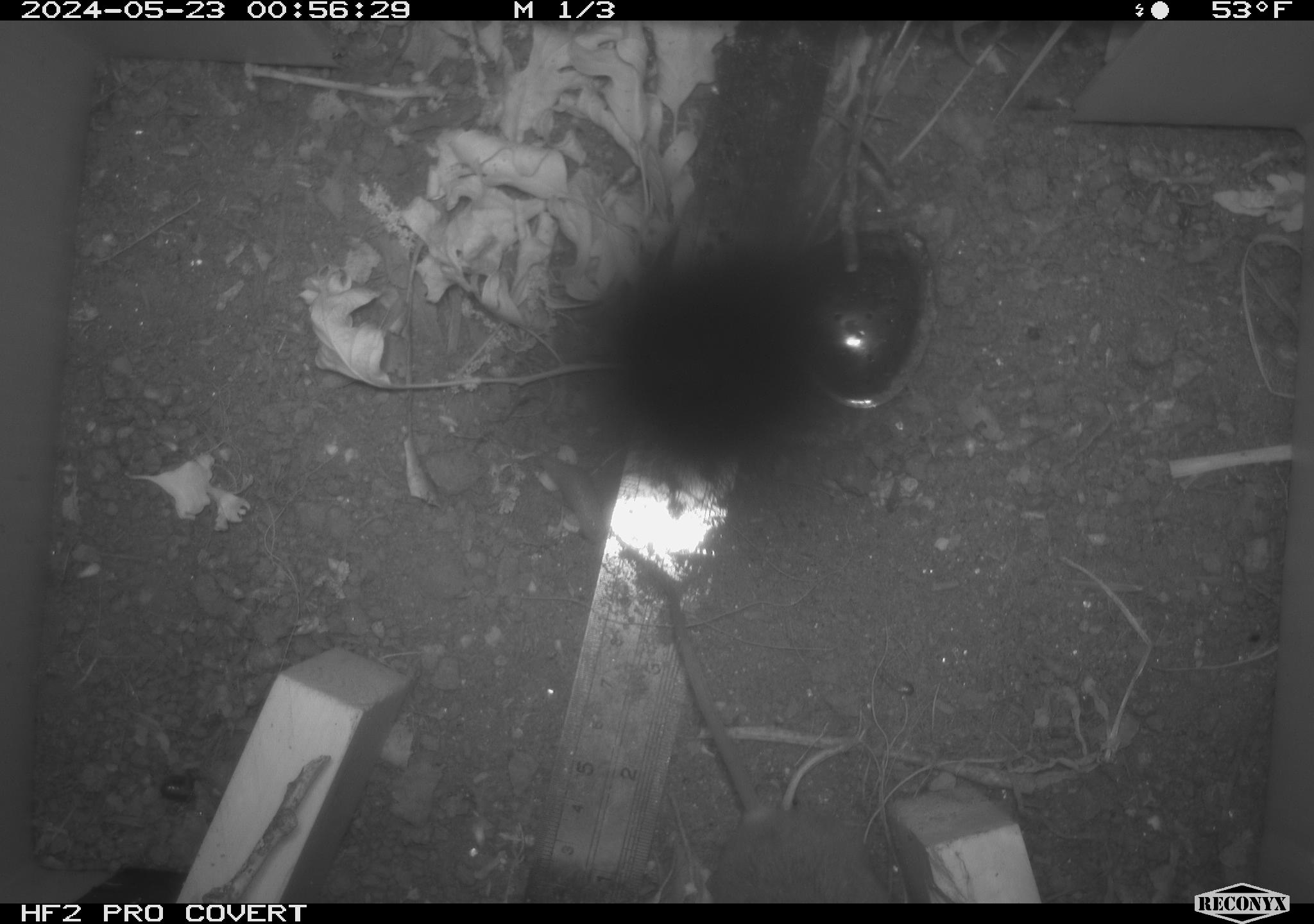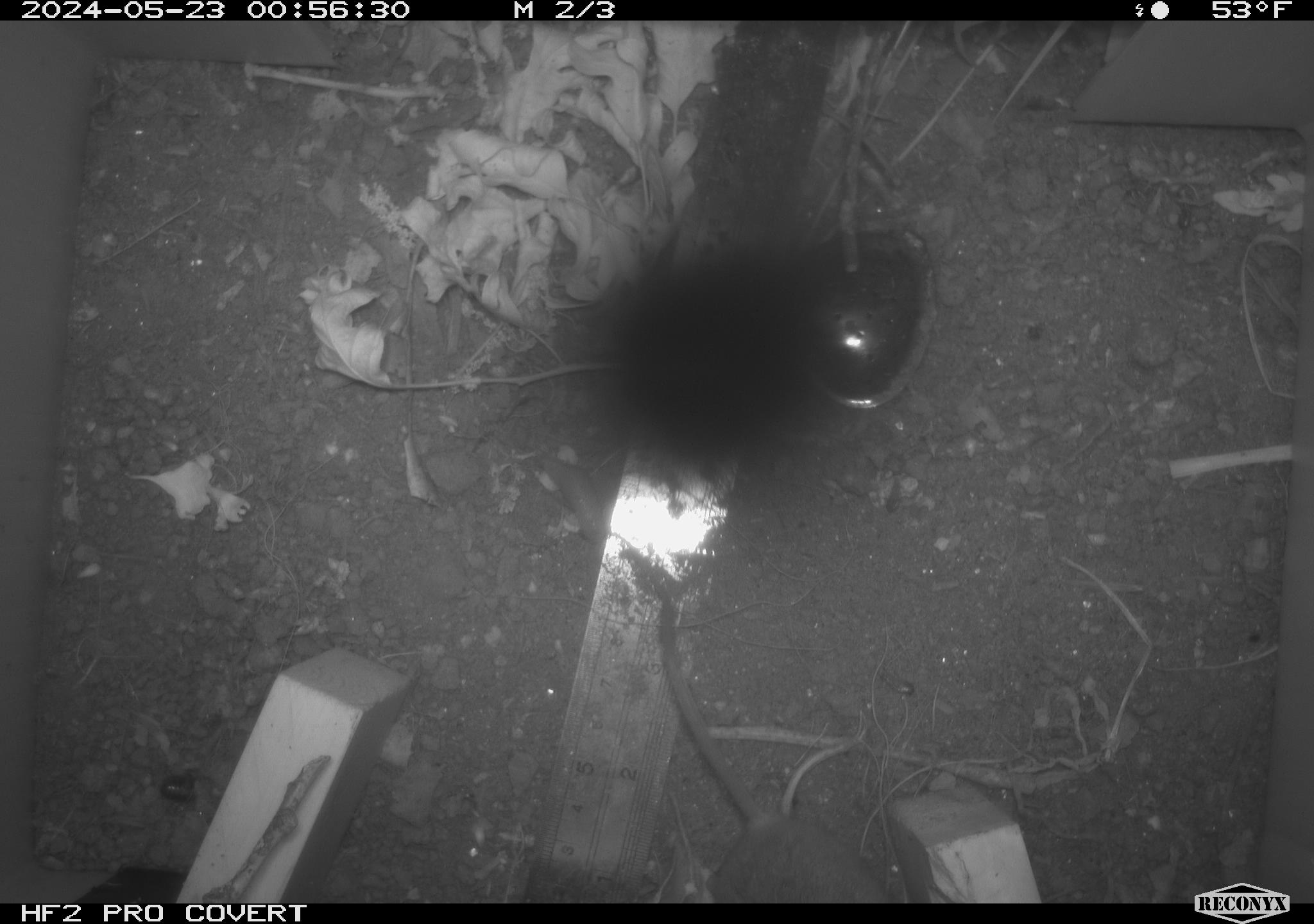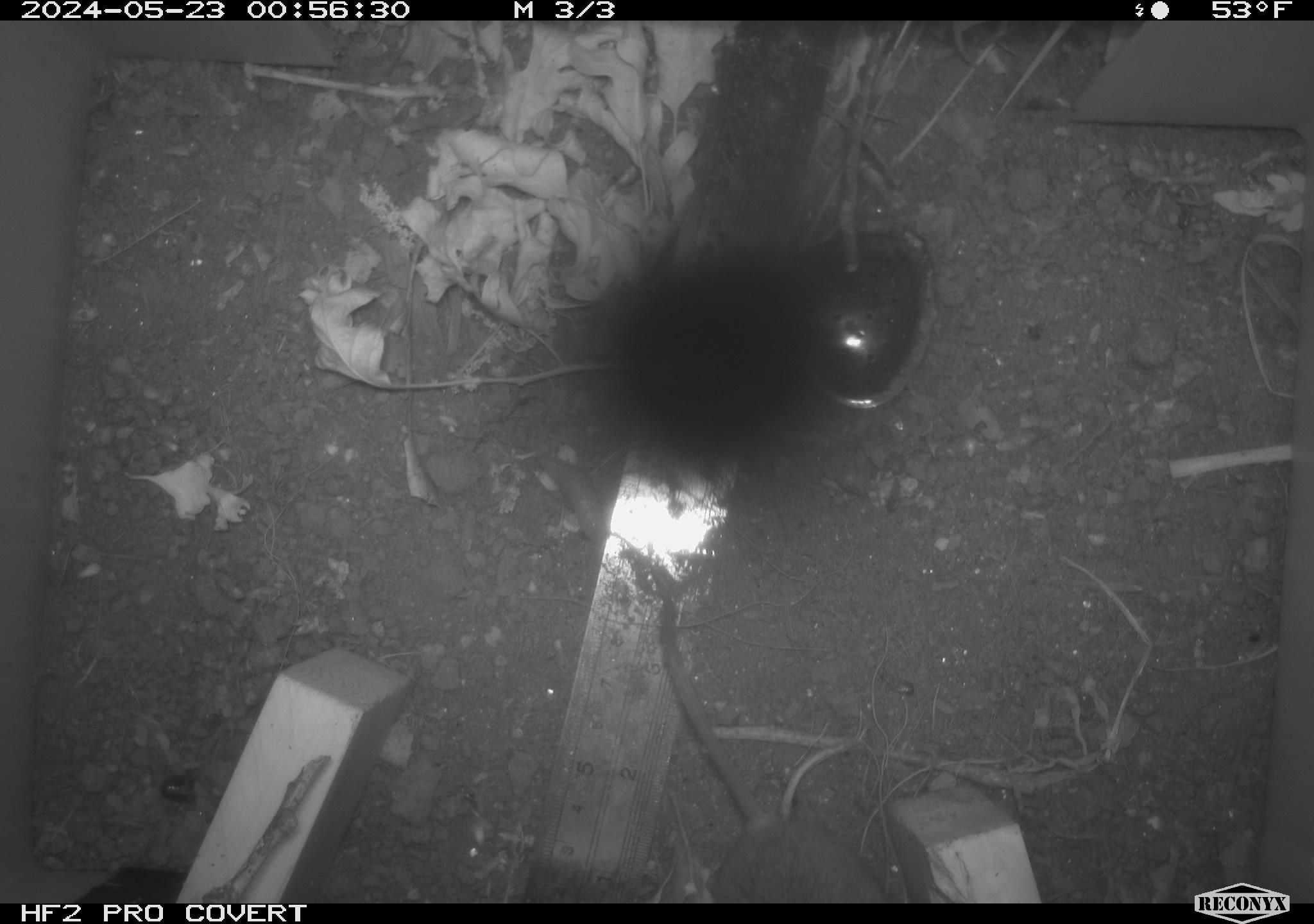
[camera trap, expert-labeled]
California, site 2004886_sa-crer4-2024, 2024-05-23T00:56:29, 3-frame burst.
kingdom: Animalia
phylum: Chordata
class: Mammalia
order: Rodentia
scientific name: Rodentia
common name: mouse species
Mouse species (Rodentia).